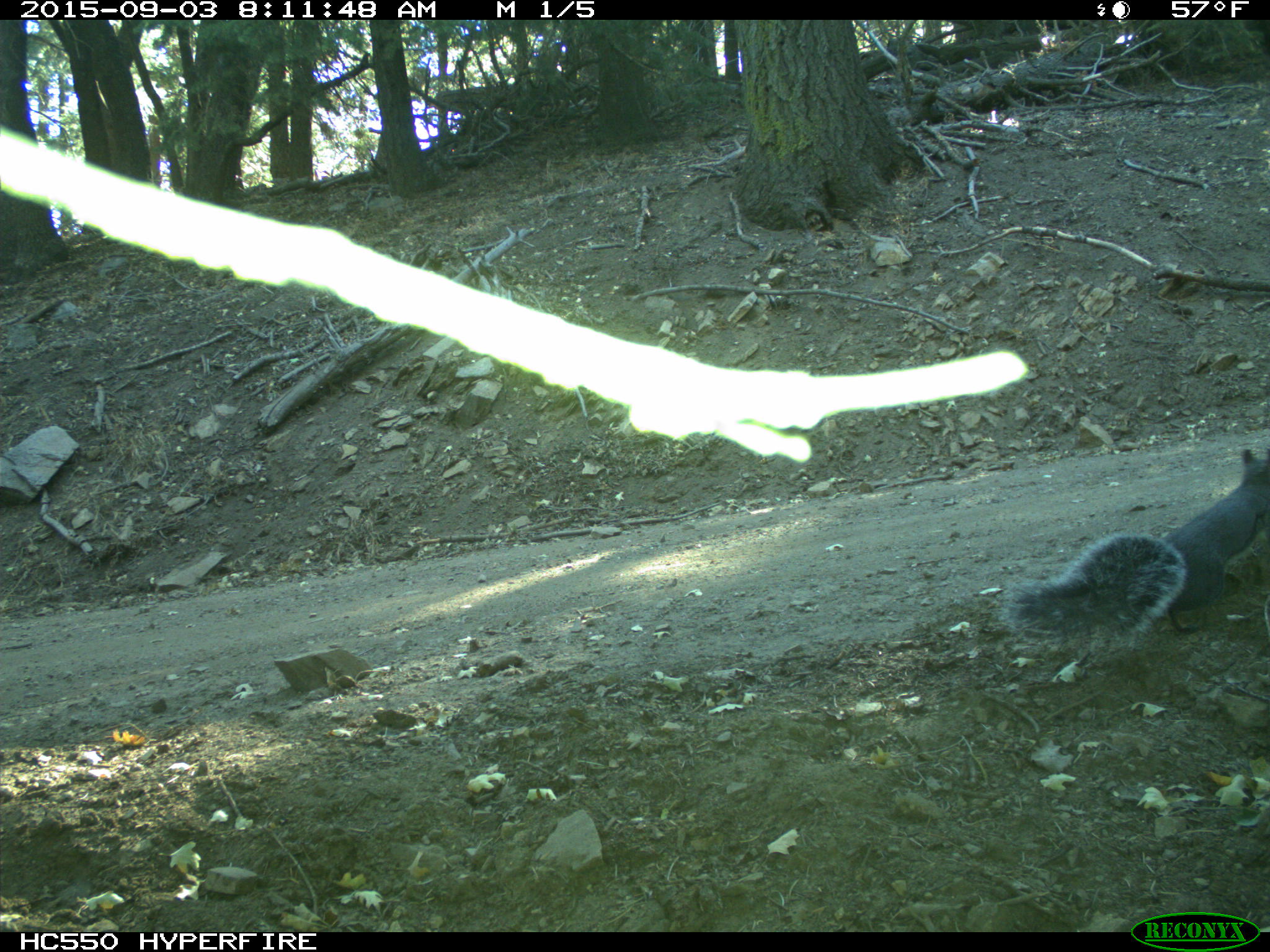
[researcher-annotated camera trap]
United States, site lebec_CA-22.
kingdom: Animalia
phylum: Chordata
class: Mammalia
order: Rodentia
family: Sciuridae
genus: Sciurus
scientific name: Sciurus carolinensis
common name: eastern gray squirrel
Sciurus carolinensis (eastern gray squirrel).